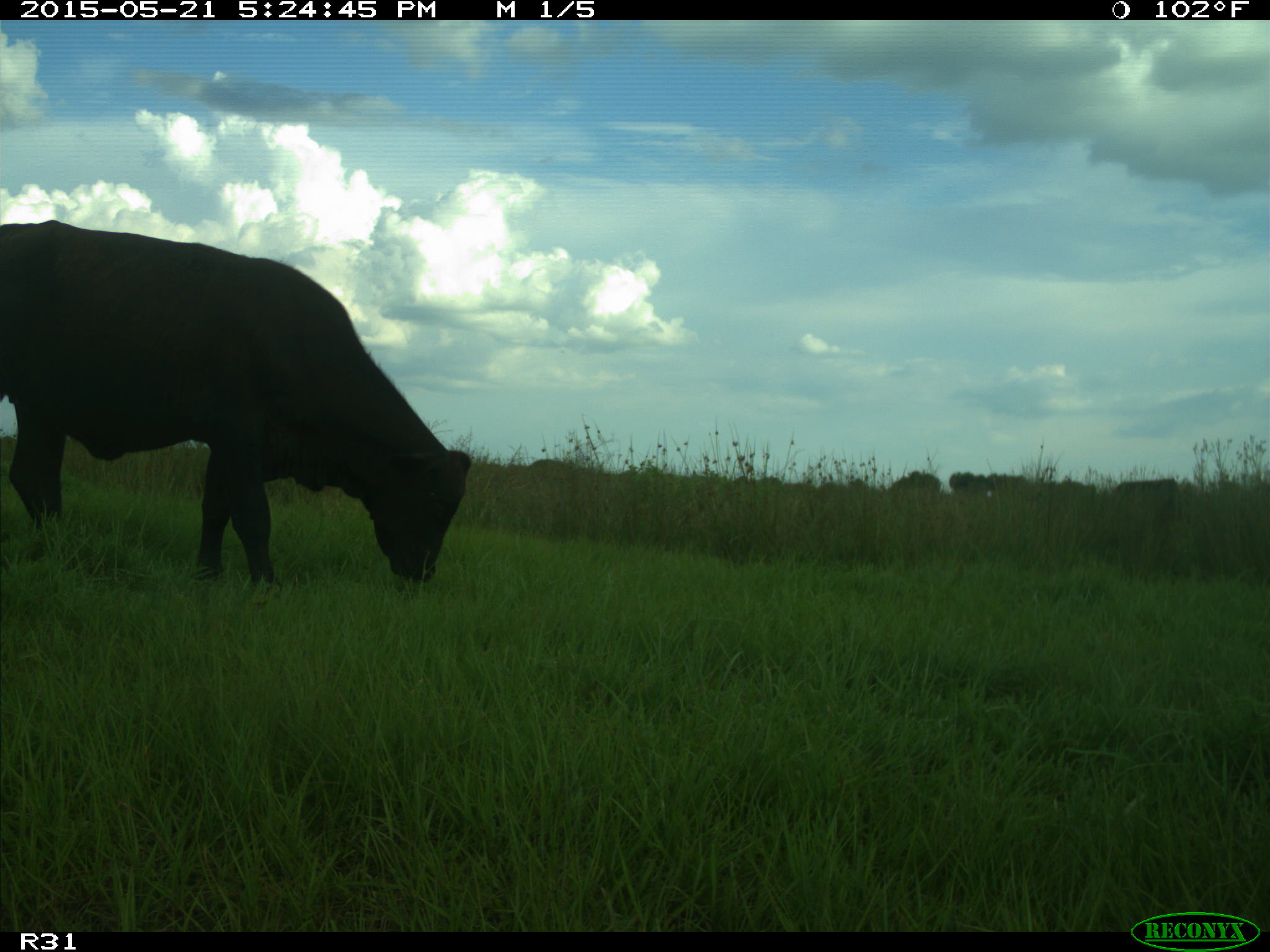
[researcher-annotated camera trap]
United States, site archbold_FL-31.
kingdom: Animalia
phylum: Chordata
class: Mammalia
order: Artiodactyla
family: Bovidae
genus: Bos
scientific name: Bos taurus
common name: domestic cow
Bos taurus (domestic cow).